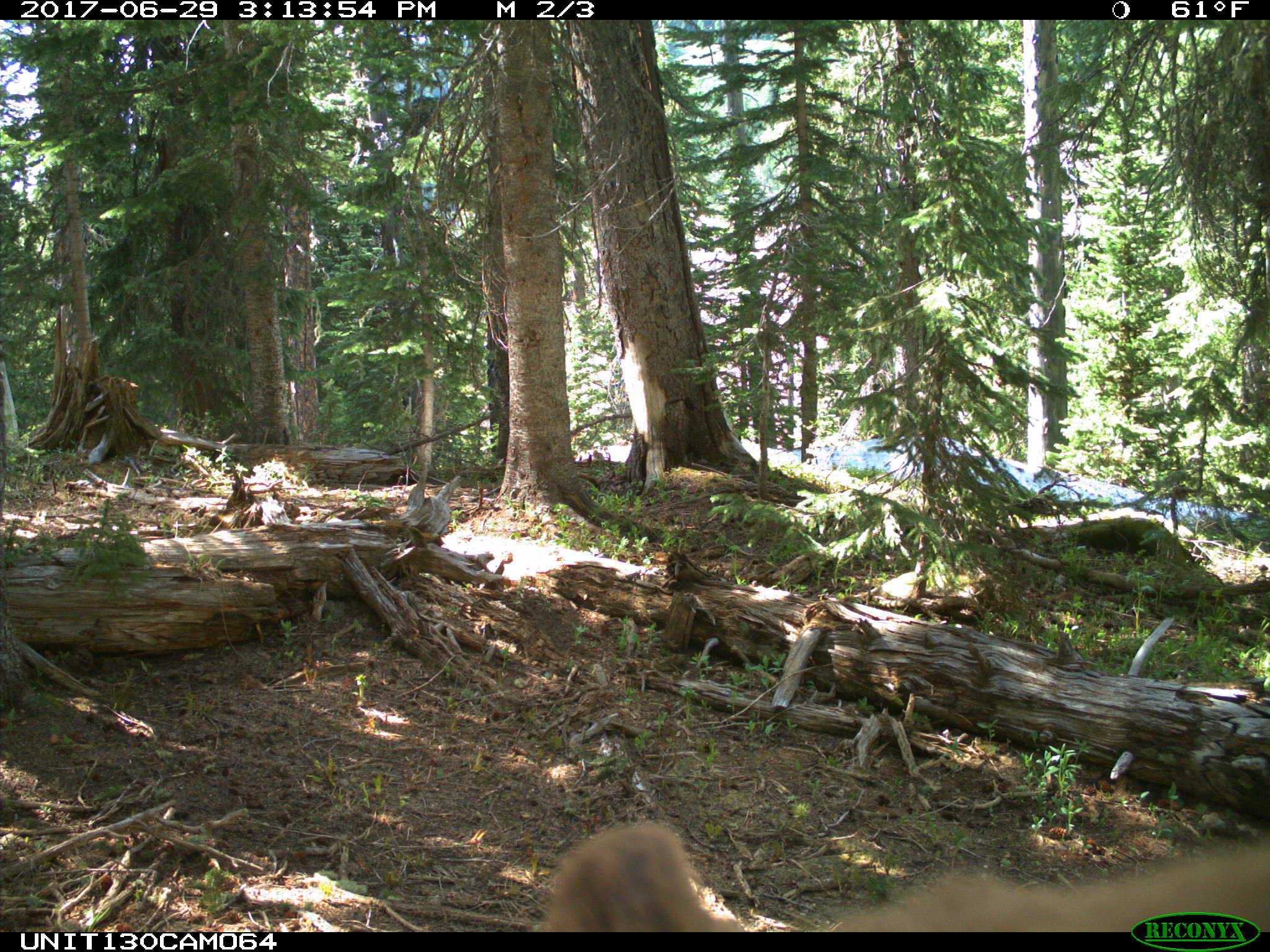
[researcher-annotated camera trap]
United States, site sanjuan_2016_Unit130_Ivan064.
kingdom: Animalia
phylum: Chordata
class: Mammalia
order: Carnivora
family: Ursidae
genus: Ursus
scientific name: Ursus americanus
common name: american black bear